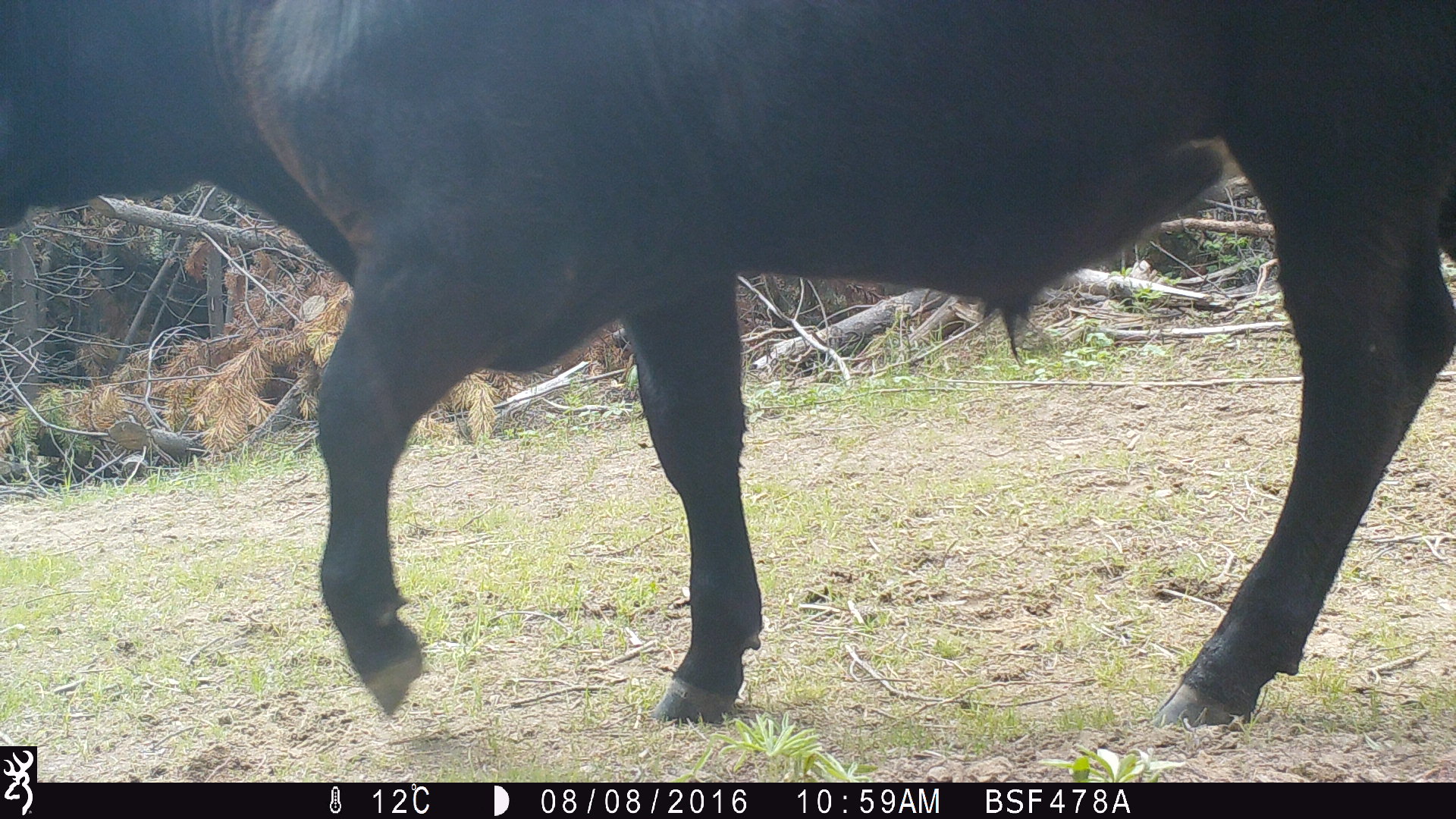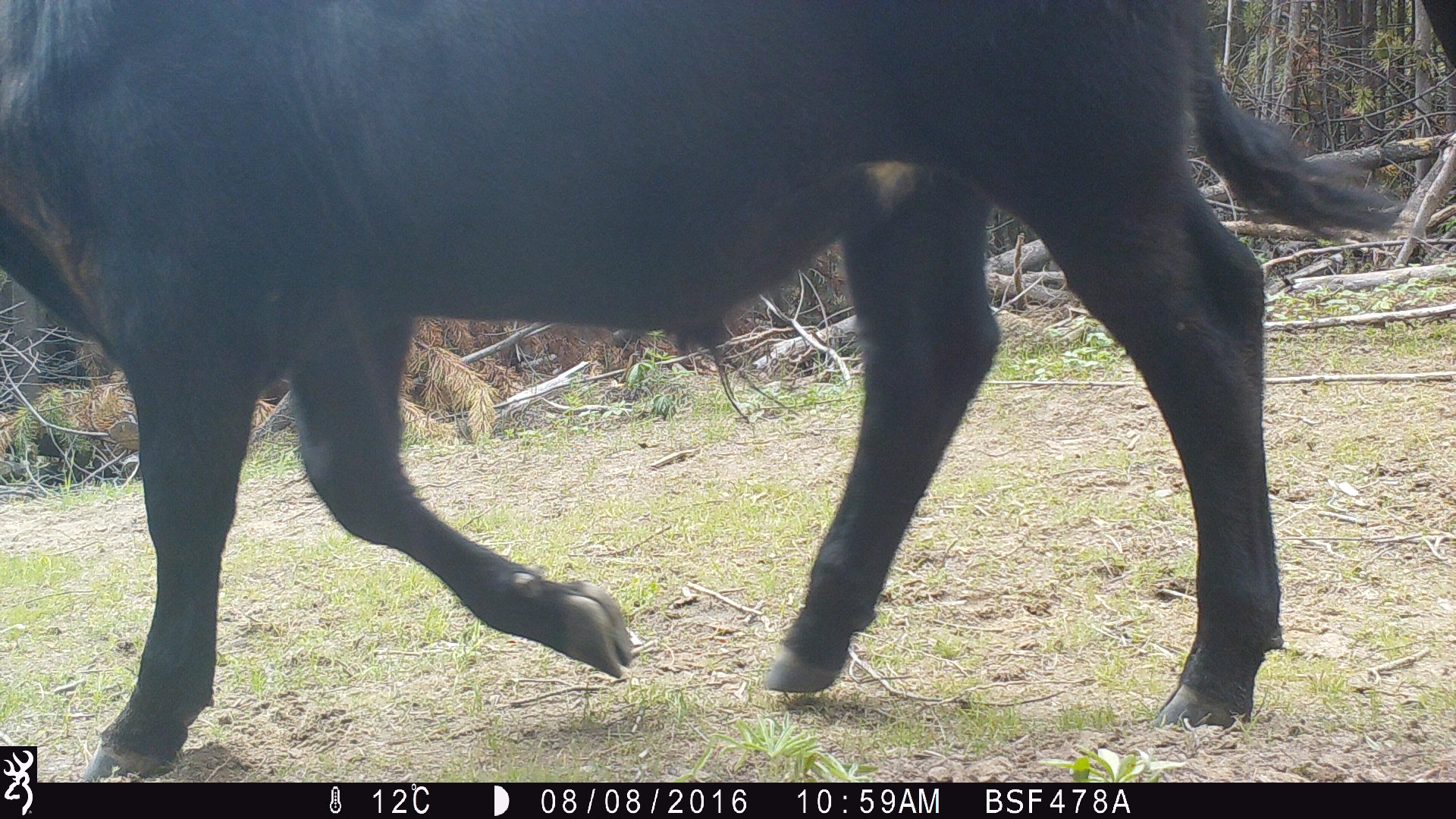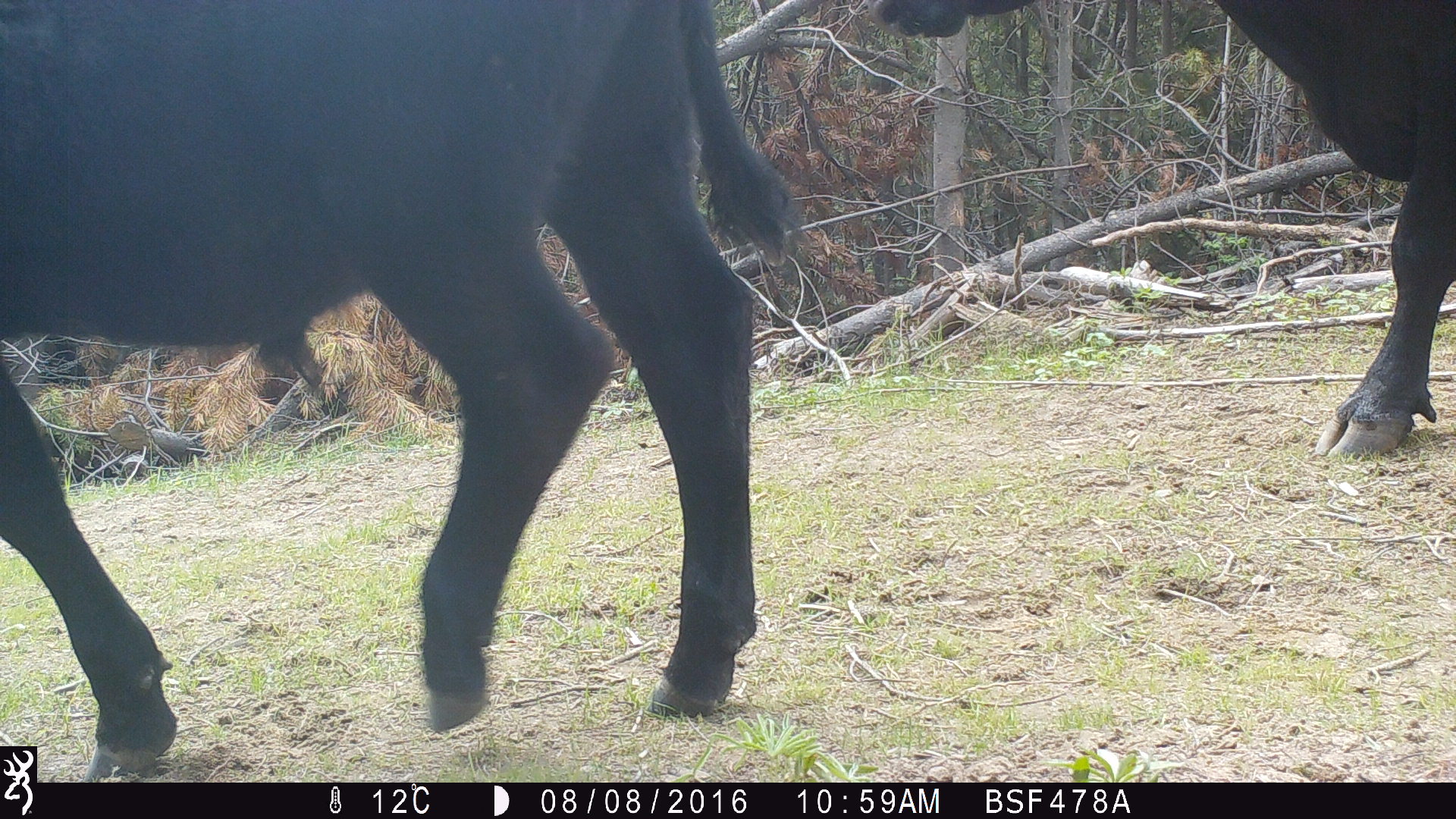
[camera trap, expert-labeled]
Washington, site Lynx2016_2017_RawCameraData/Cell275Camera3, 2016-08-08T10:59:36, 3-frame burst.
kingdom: Animalia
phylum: Chordata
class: Mammalia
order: Artiodactyla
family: Bovidae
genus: Bos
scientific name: Bos taurus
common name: domestic cattle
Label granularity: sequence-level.